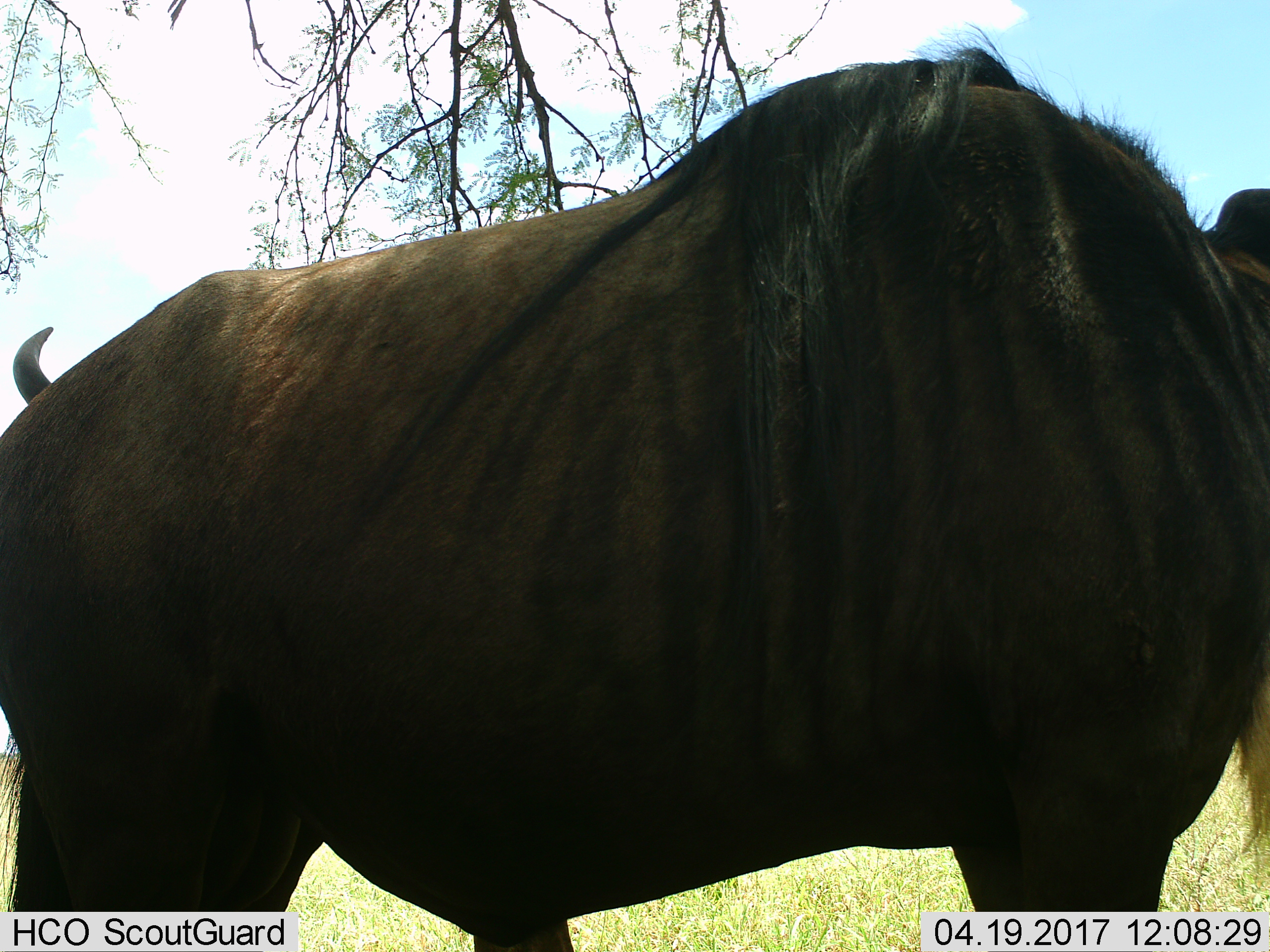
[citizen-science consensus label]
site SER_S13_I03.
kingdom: Animalia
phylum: Chordata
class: Mammalia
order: Artiodactyla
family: Bovidae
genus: Connochaetes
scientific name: Connochaetes taurinus taurinus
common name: blue wildebeest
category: wildebeestblue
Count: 1.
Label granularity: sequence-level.